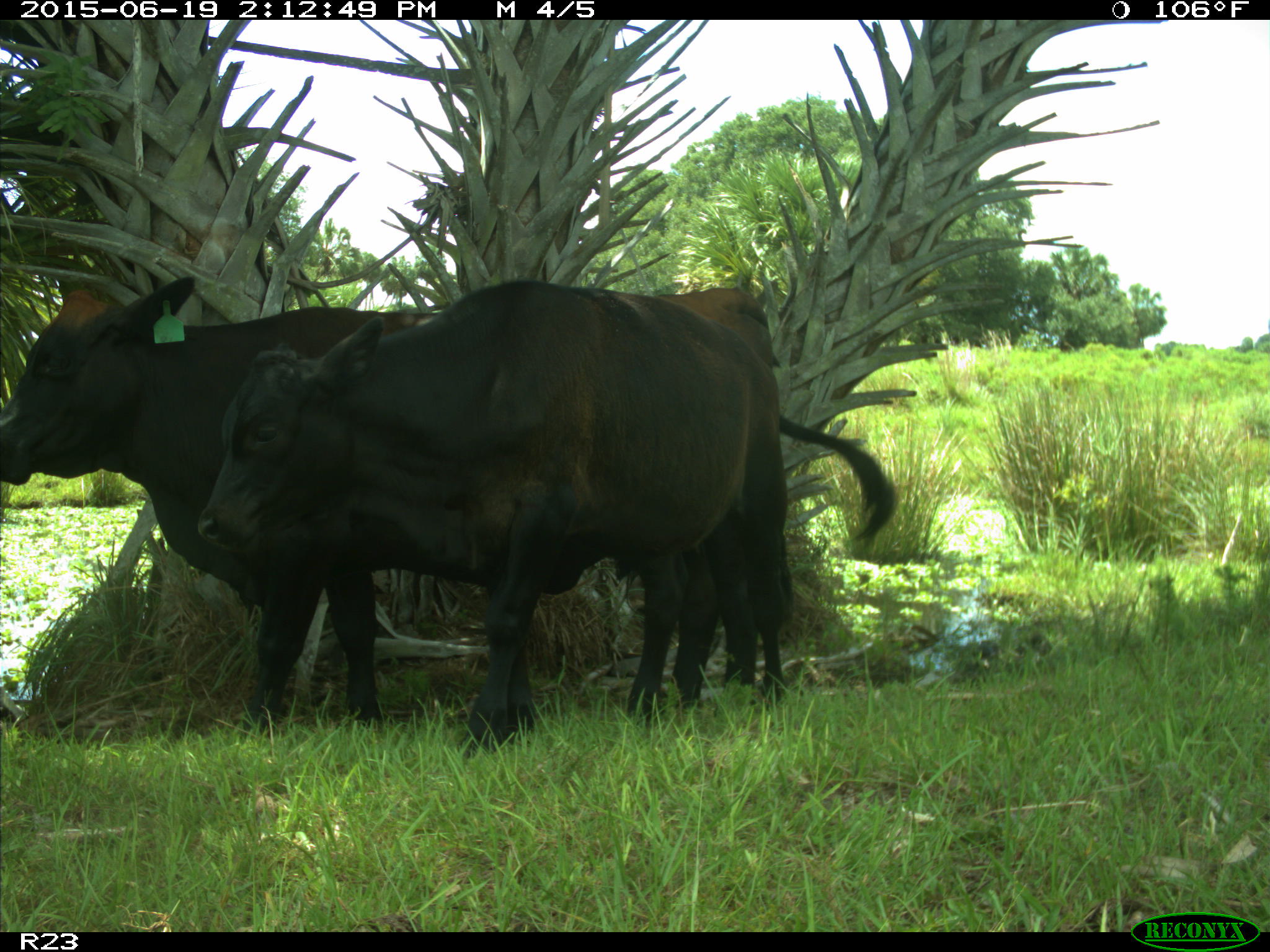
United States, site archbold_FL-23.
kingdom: Animalia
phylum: Chordata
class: Mammalia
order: Artiodactyla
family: Bovidae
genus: Bos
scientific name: Bos taurus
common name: domestic cow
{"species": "Bos taurus (domestic cow)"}